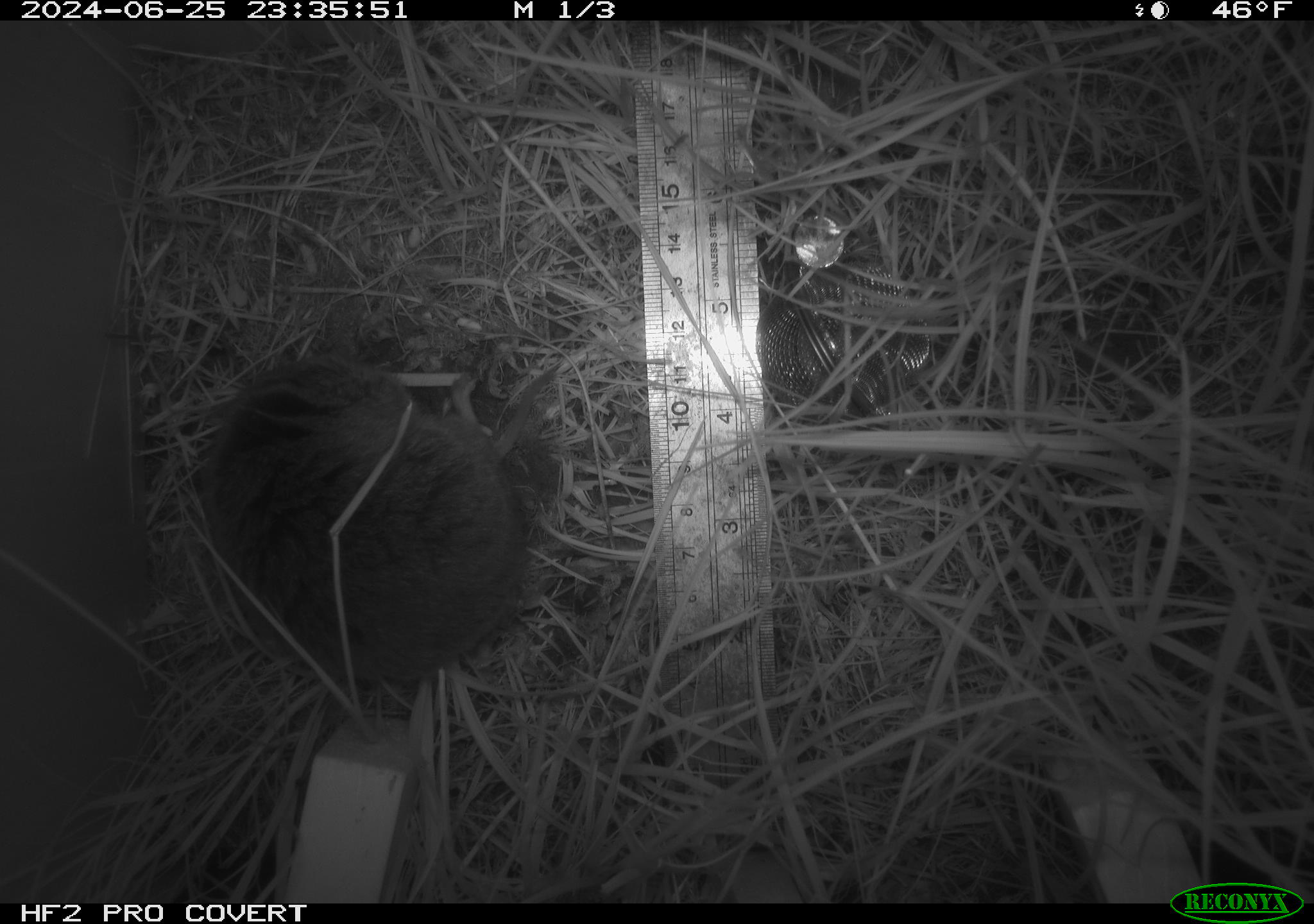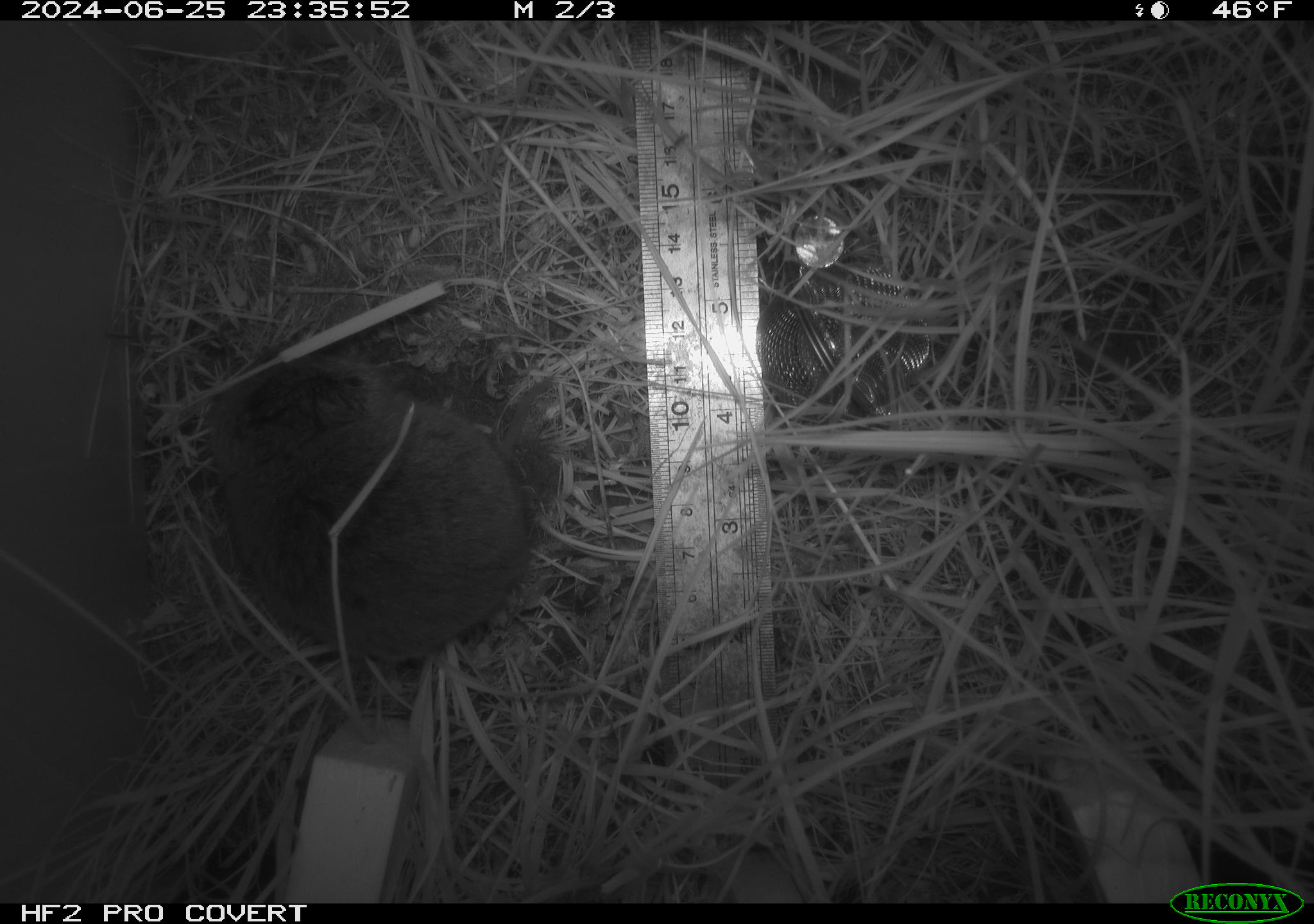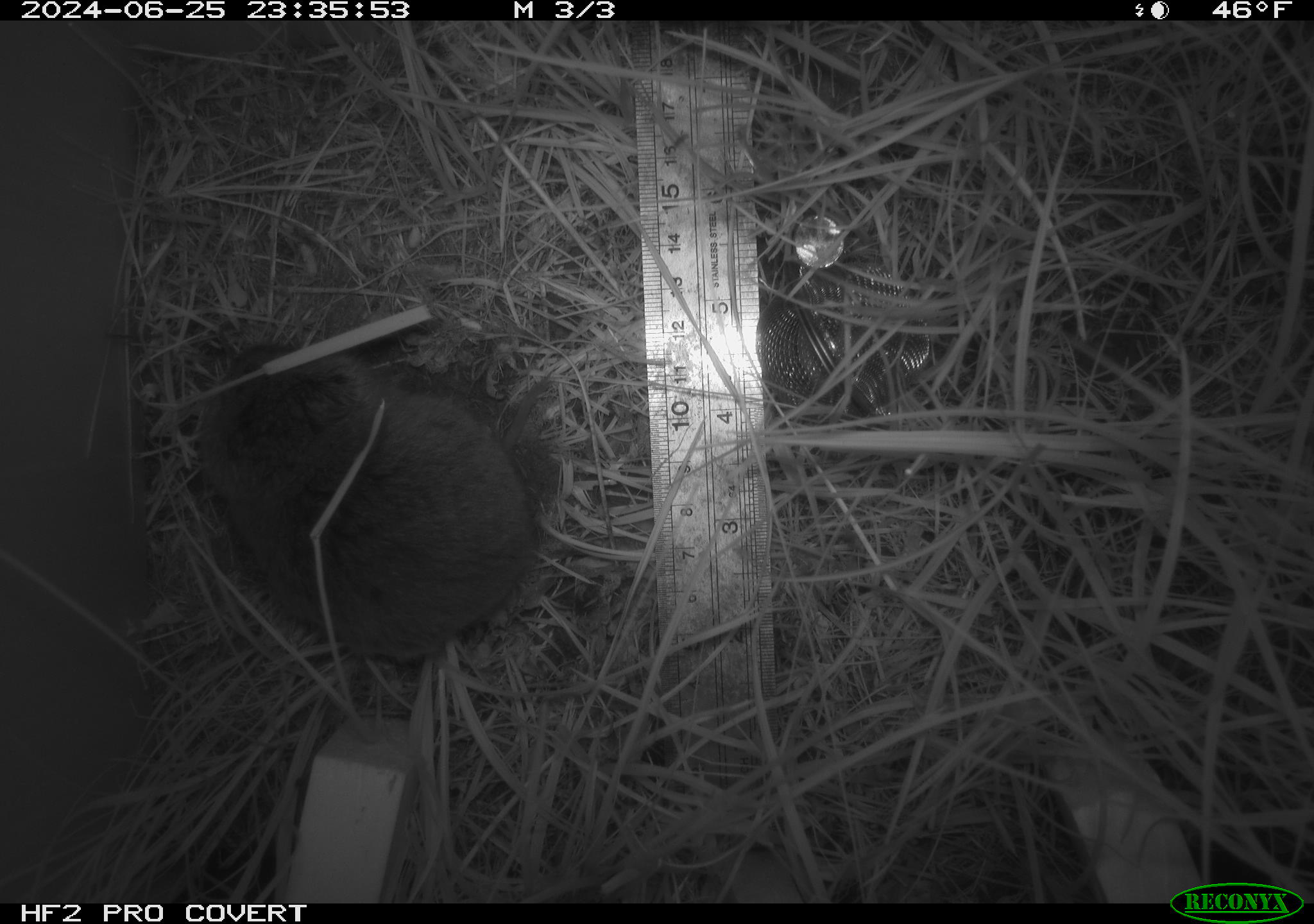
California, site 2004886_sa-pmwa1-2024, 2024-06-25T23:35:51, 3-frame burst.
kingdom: Animalia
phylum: Chordata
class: Mammalia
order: Rodentia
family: Cricetidae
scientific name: Arvicolinae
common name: voles, lemmings, and muskrats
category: arvicolinae subfamily